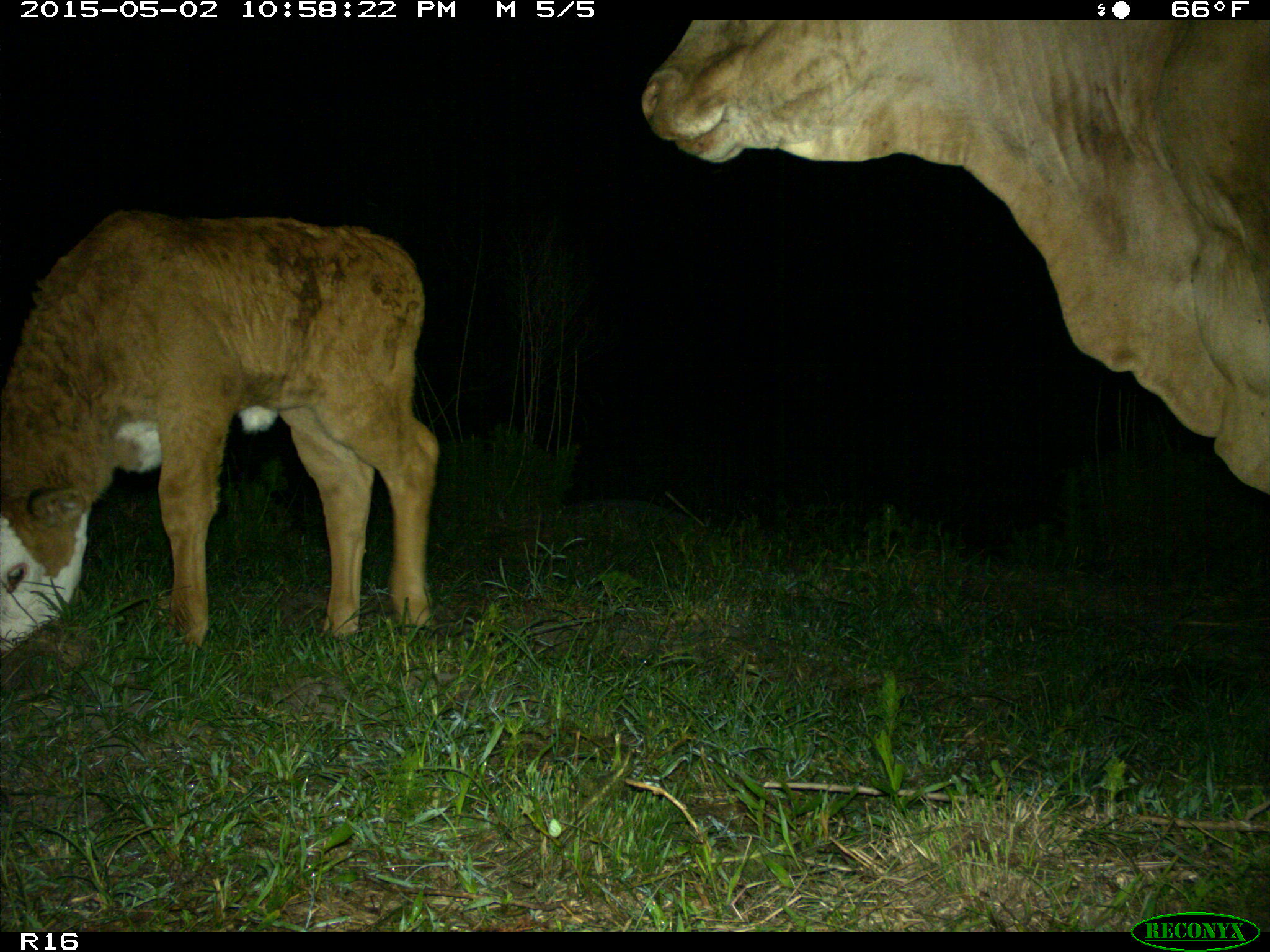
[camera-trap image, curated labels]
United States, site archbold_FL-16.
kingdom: Animalia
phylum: Chordata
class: Mammalia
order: Artiodactyla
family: Bovidae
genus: Bos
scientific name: Bos taurus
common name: domestic cow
Bos taurus (domestic cow).